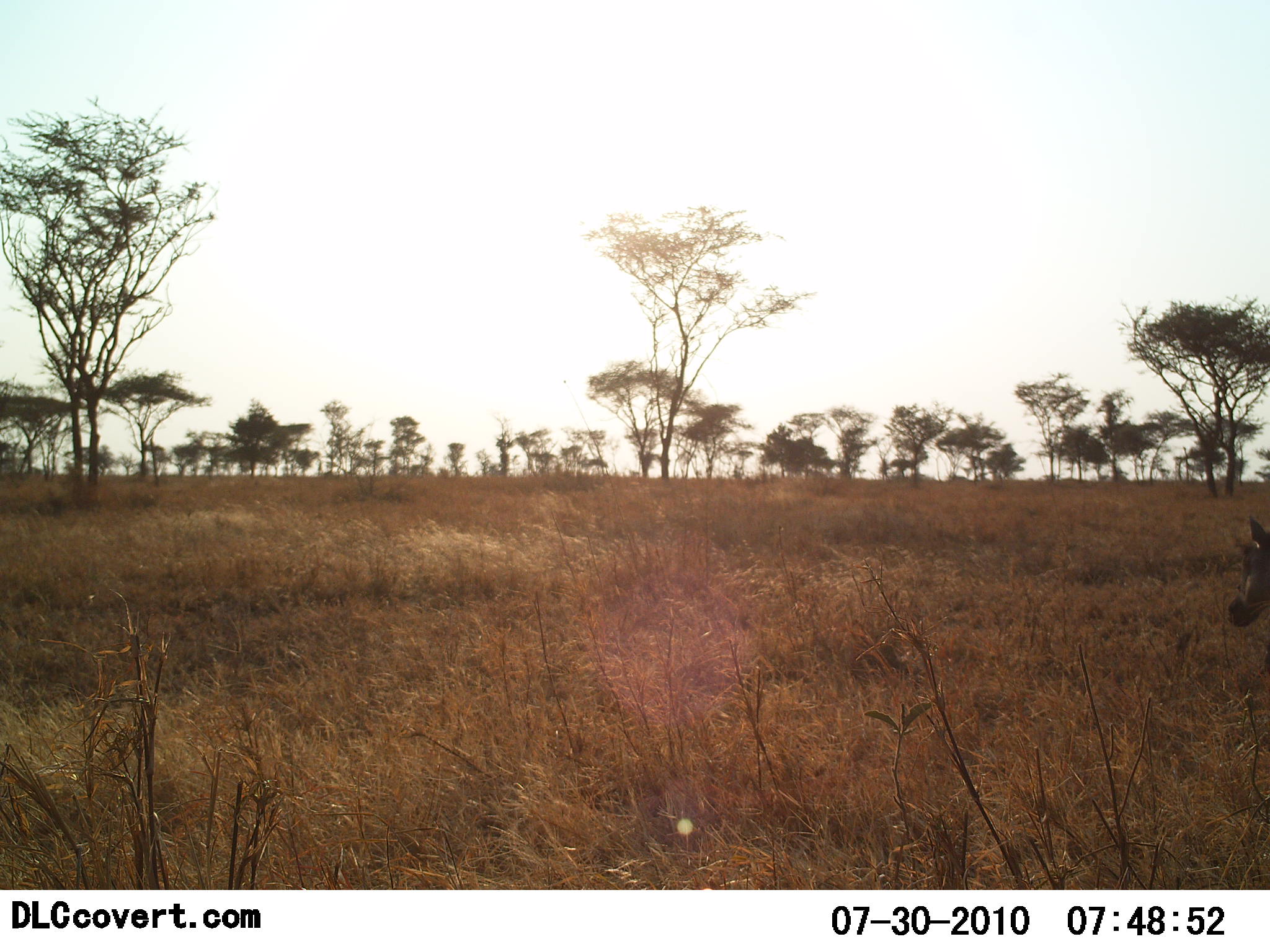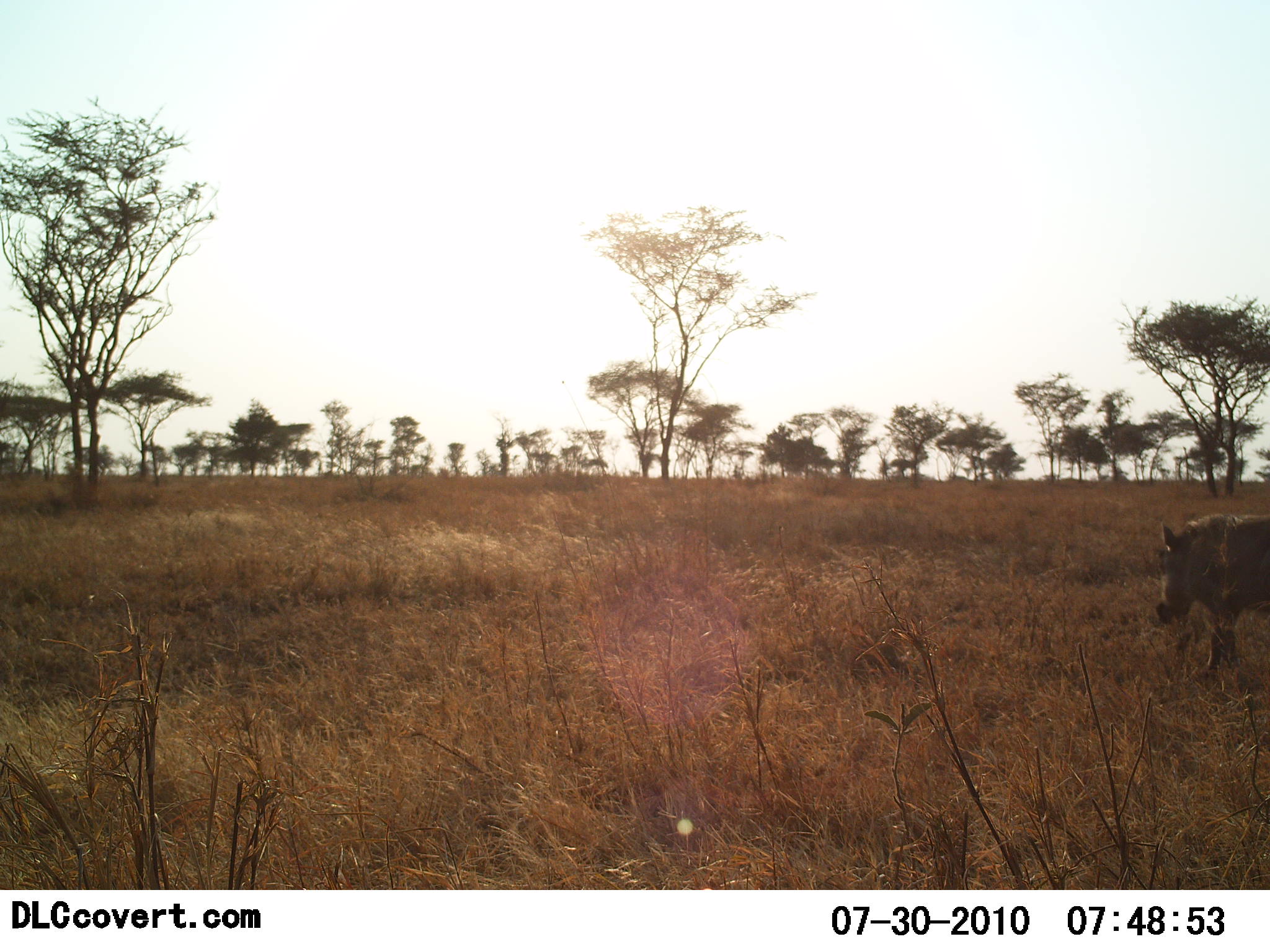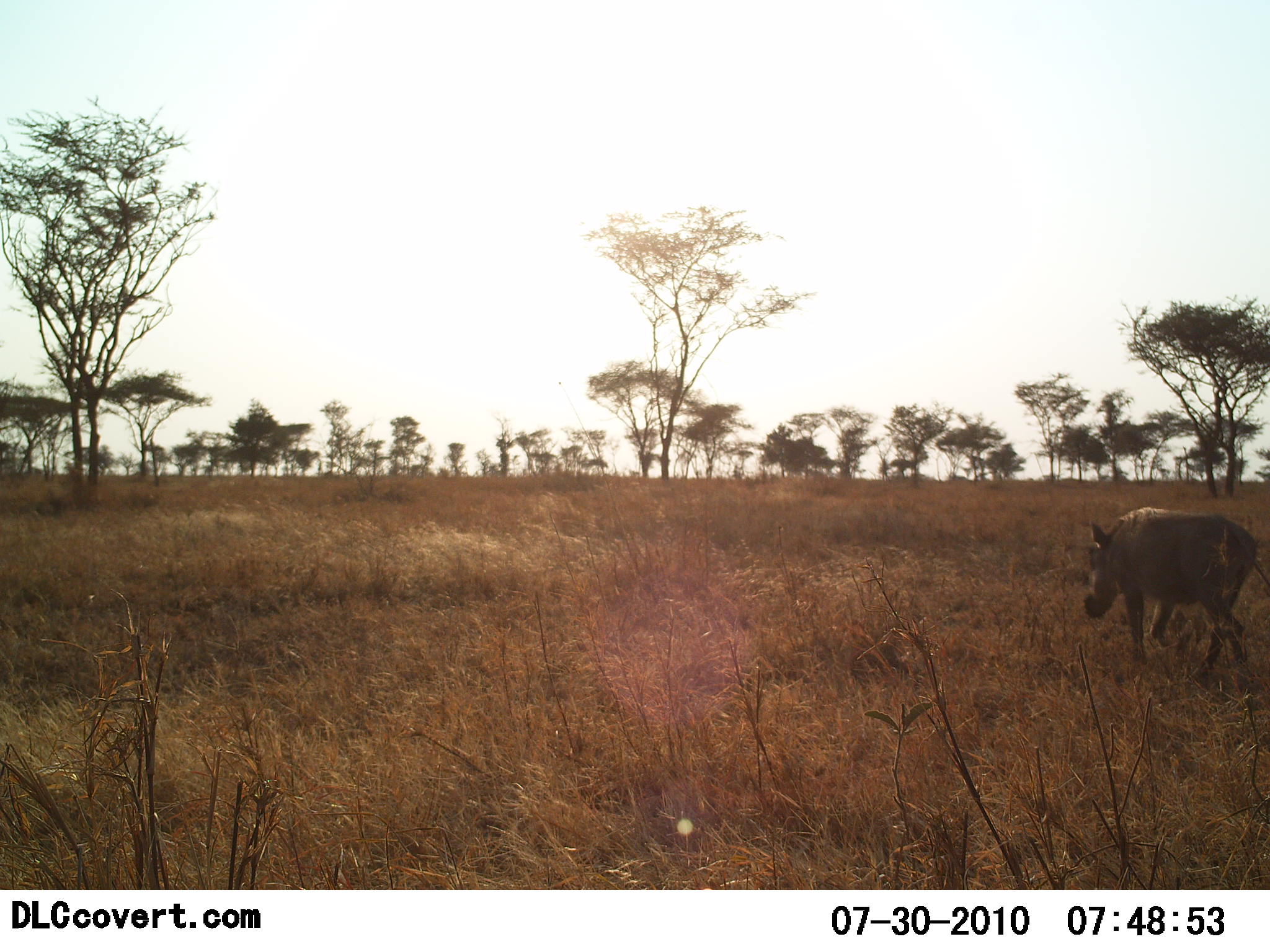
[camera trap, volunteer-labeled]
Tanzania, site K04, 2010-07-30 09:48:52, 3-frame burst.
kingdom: Animalia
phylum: Chordata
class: Mammalia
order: Artiodactyla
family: Suidae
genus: Phacochoerus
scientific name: Phacochoerus africanus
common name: warthog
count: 1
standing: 0%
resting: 0%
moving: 91%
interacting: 0%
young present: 0%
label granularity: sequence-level